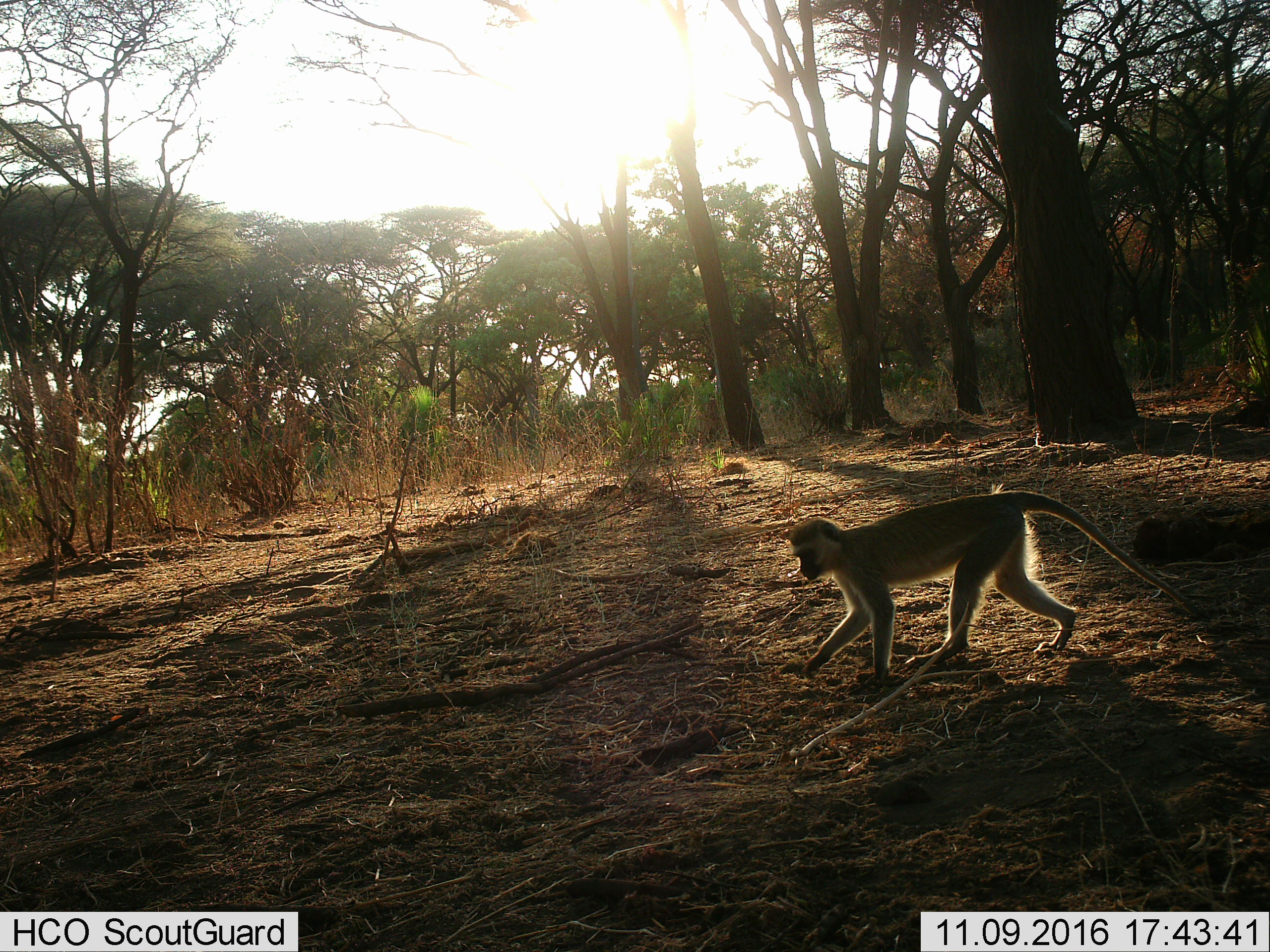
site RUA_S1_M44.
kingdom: Animalia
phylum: Chordata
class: Mammalia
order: Primates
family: Cercopithecidae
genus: Chlorocebus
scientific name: Chlorocebus pygerythrus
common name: vervet monkey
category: monkeyvervet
Monkeyvervet (vervet monkey) (Chlorocebus pygerythrus), count 1. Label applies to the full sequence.